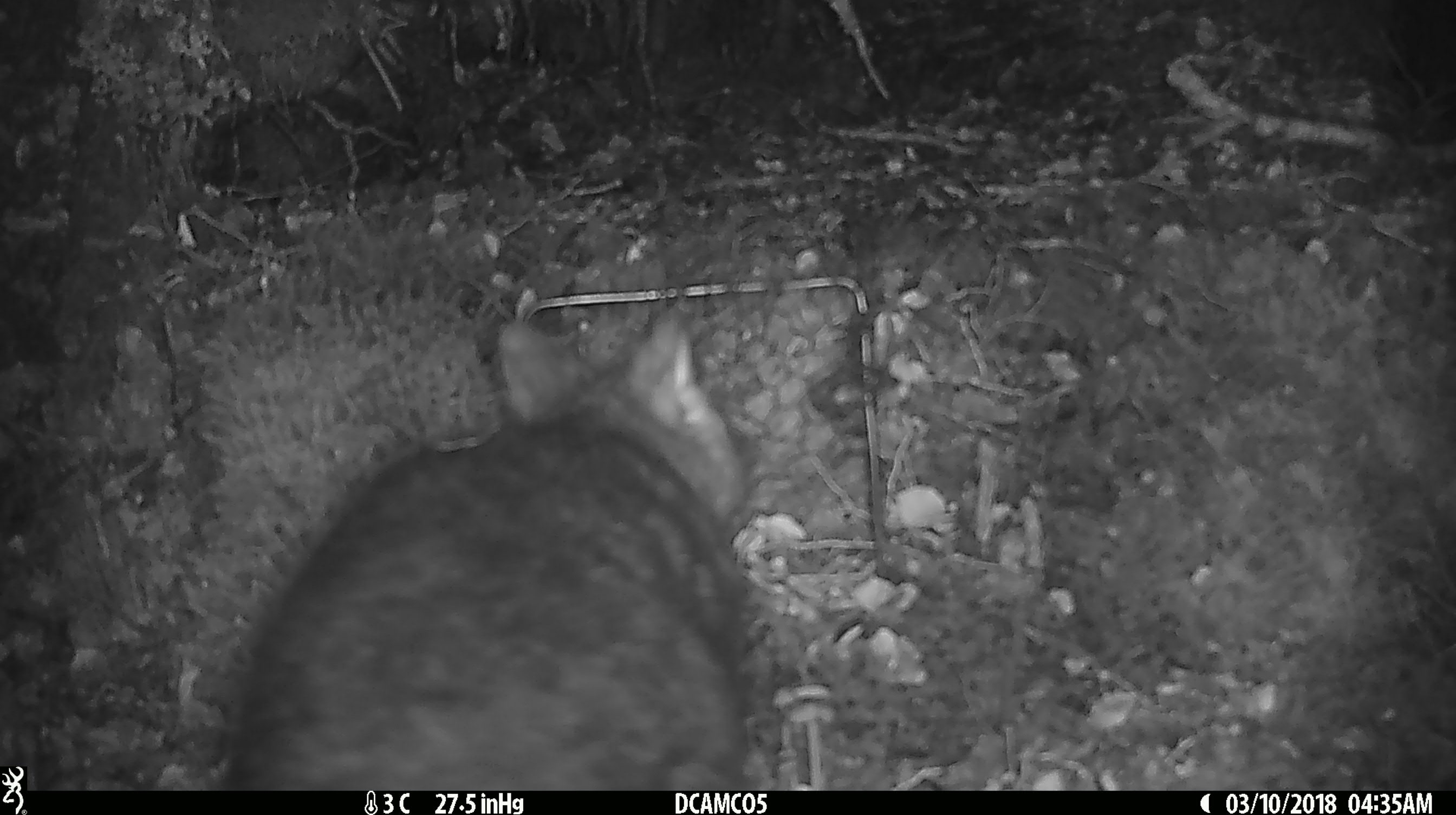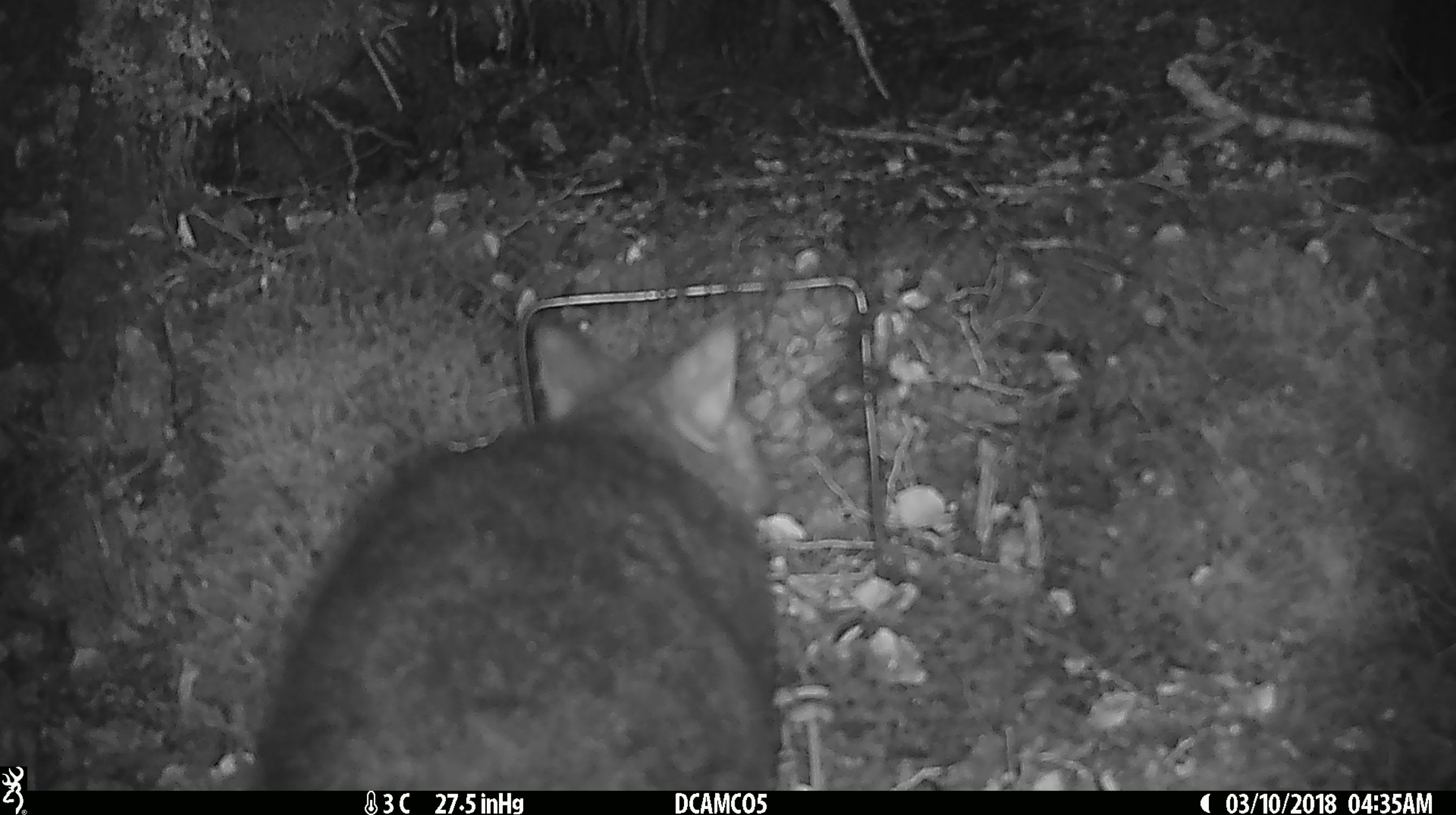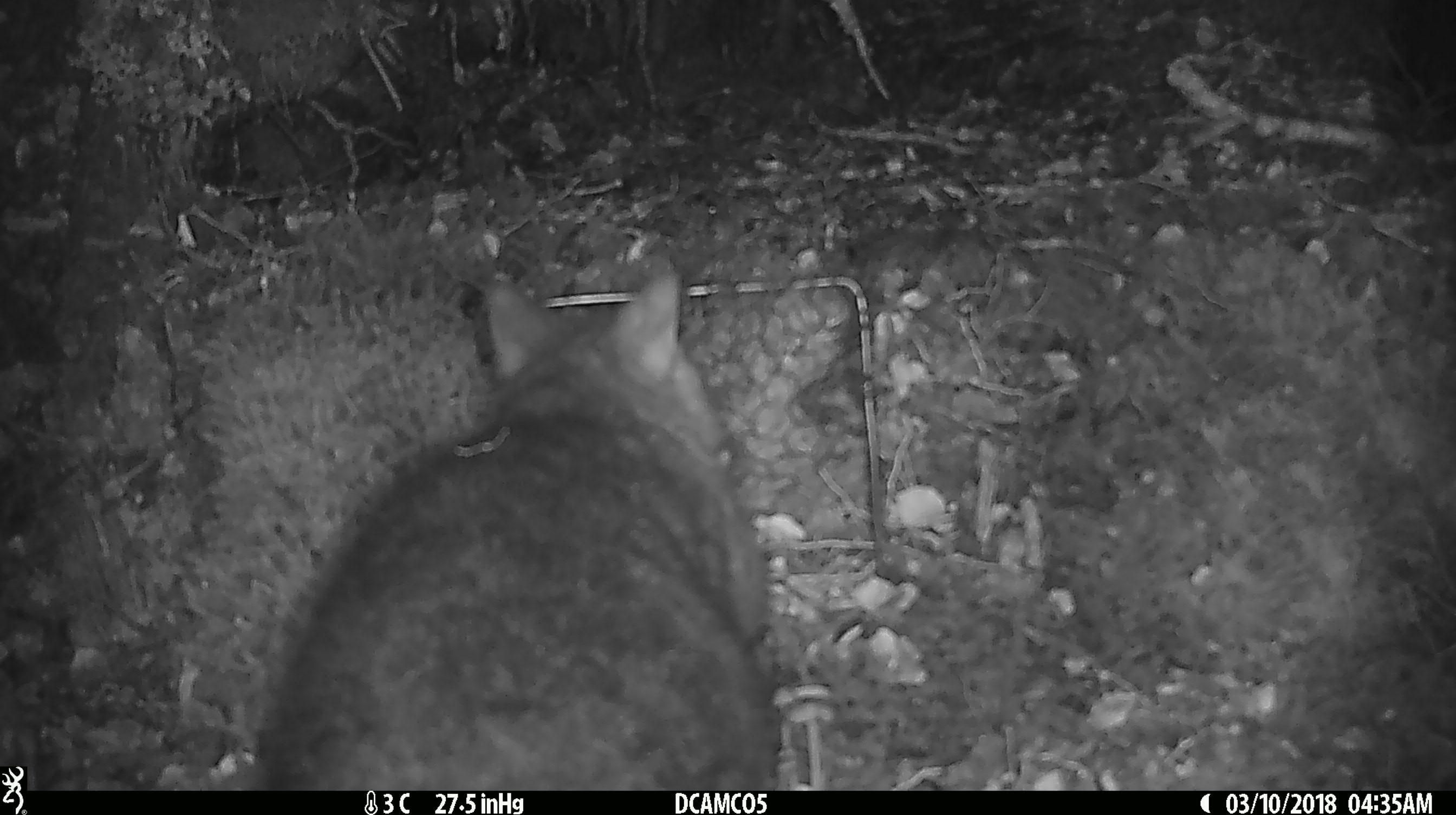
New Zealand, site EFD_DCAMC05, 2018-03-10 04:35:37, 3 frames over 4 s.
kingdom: Animalia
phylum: Chordata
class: Mammalia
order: Diprotodontia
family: Phalangeridae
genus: Trichosurus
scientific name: Trichosurus vulpecula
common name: common brushtail possum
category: possum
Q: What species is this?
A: Possum (common brushtail possum) (Trichosurus vulpecula).